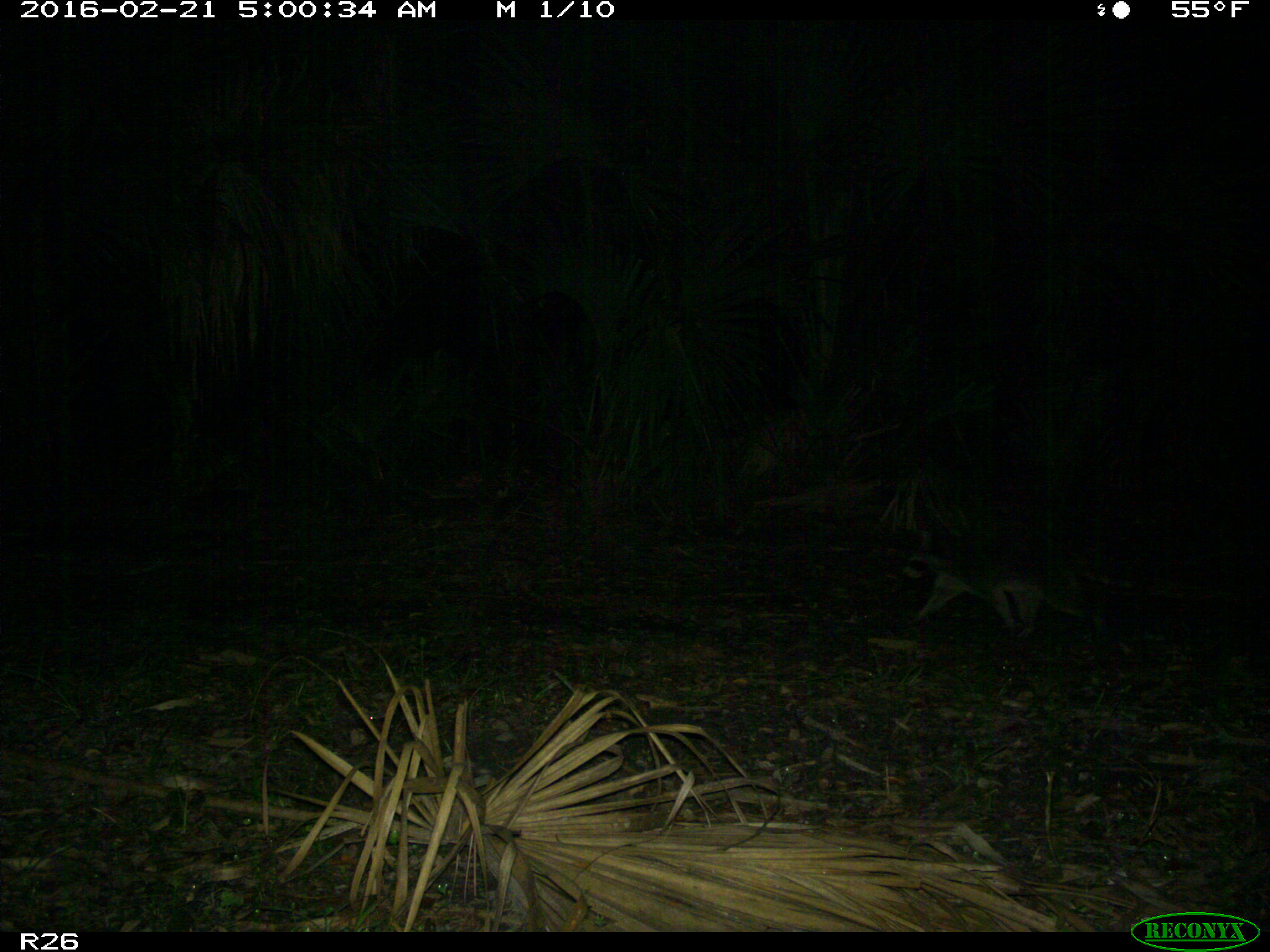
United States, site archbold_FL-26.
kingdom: Animalia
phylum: Chordata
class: Mammalia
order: Carnivora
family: Procyonidae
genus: Procyon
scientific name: Procyon lotor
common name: common raccoon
Procyon lotor (common raccoon).